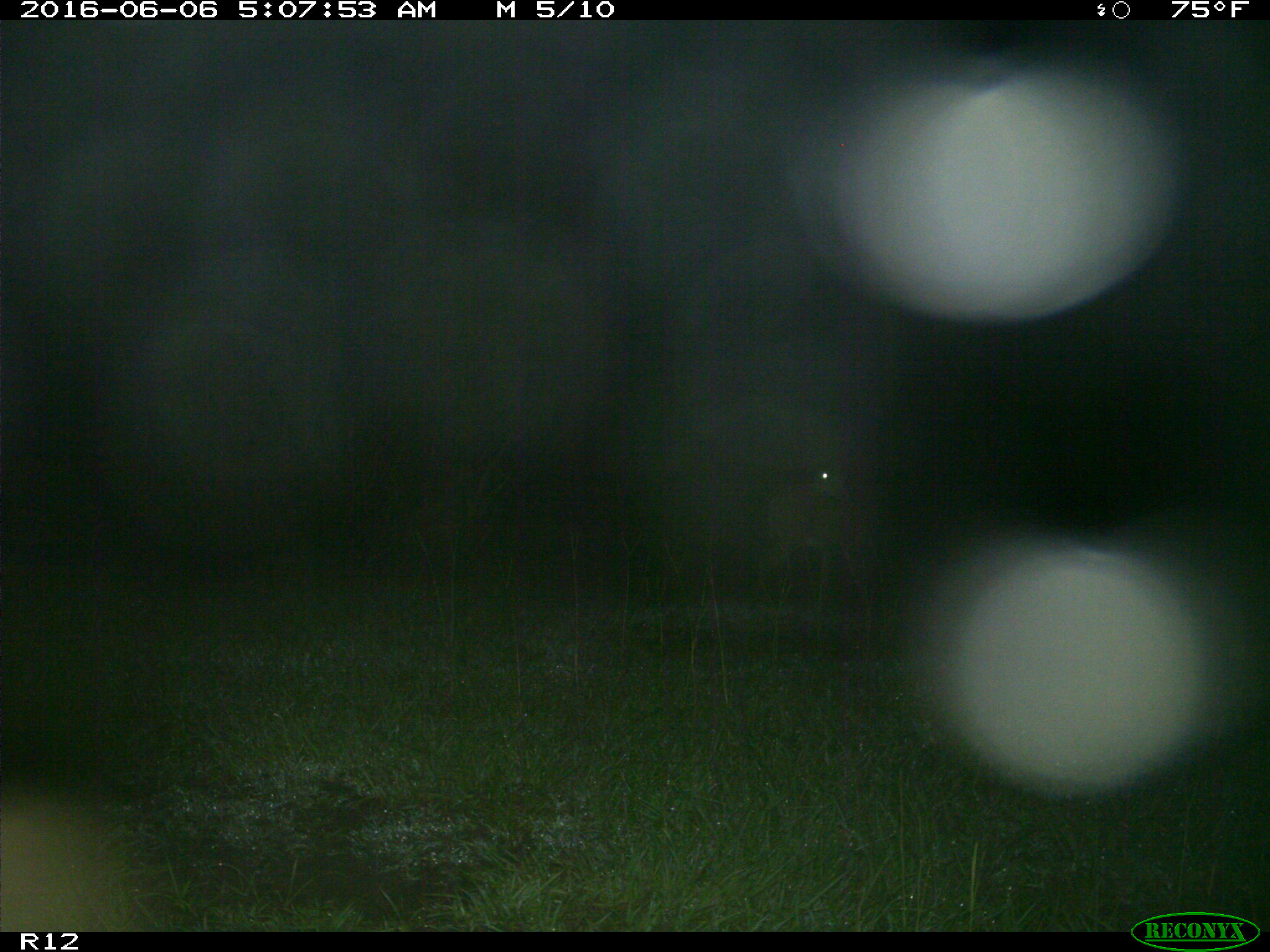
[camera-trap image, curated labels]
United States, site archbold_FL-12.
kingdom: Animalia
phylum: Chordata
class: Mammalia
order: Artiodactyla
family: Cervidae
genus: Odocoileus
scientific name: Odocoileus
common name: deer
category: unidentified deer